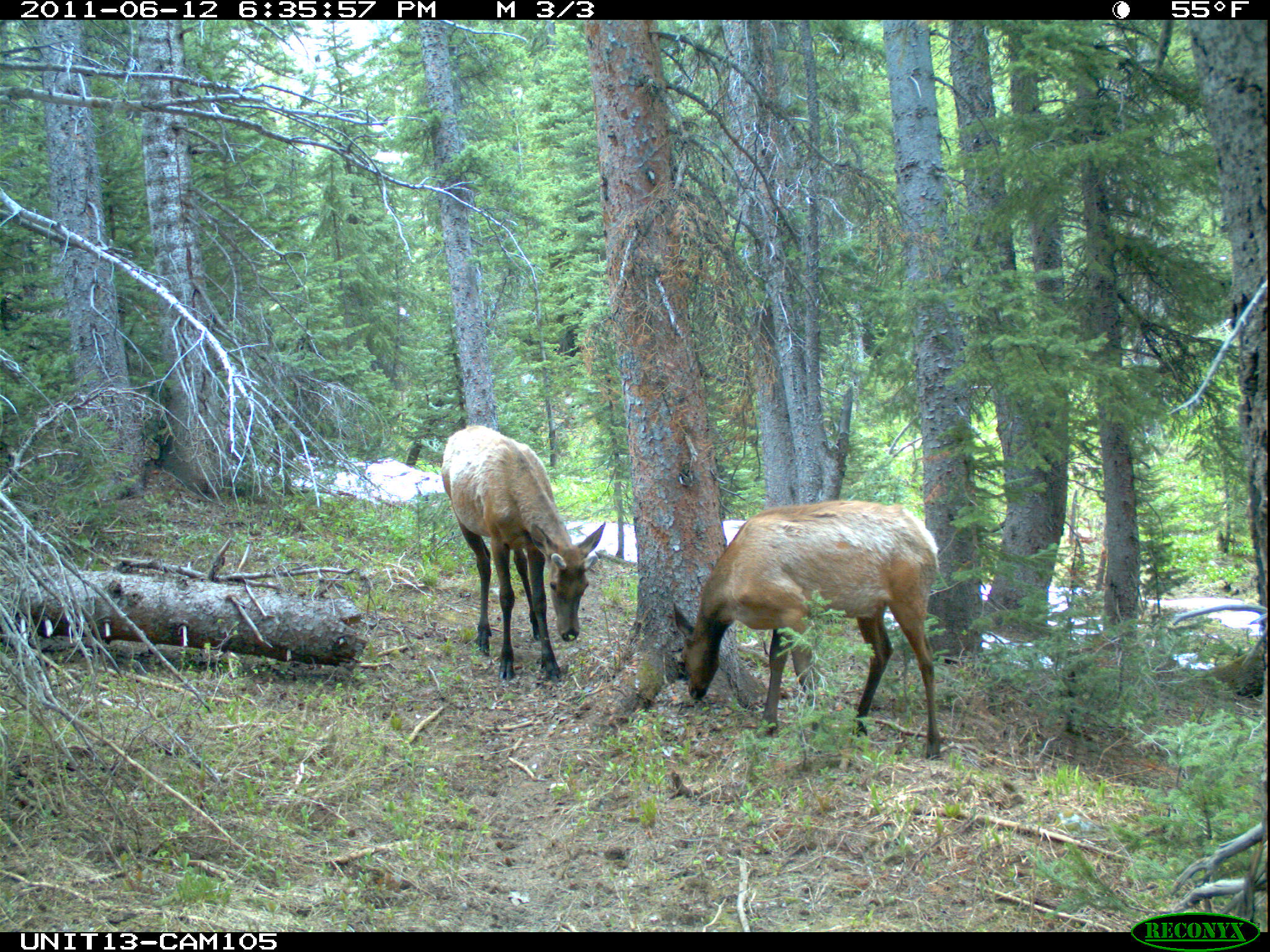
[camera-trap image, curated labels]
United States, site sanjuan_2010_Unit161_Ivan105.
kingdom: Animalia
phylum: Chordata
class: Mammalia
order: Artiodactyla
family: Cervidae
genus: Cervus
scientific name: Cervus elaphus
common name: red deer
Cervus elaphus (red deer).